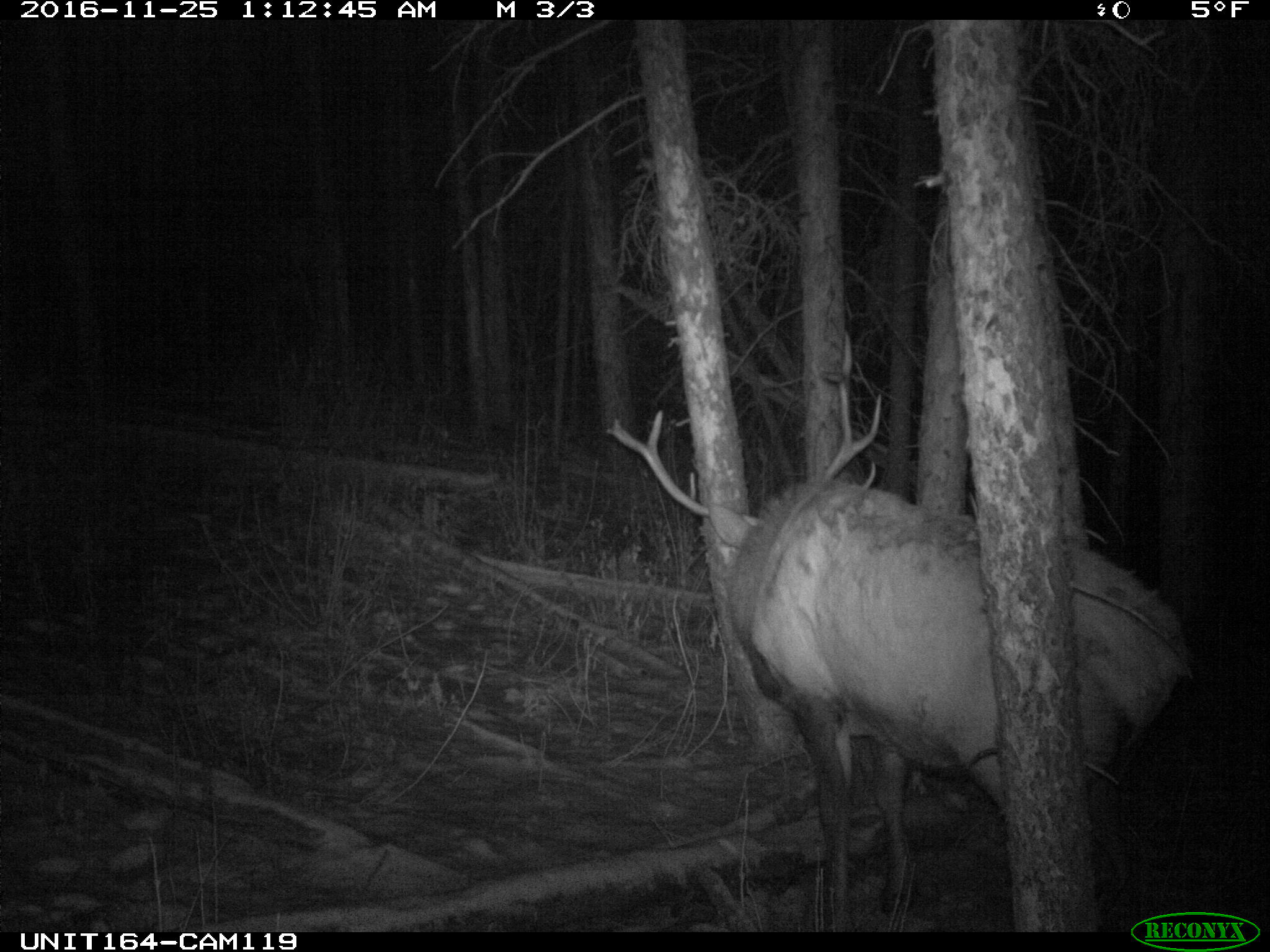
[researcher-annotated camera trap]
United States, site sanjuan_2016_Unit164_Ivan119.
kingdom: Animalia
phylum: Chordata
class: Mammalia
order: Artiodactyla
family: Cervidae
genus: Cervus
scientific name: Cervus elaphus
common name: red deer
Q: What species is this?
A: Cervus elaphus (red deer).